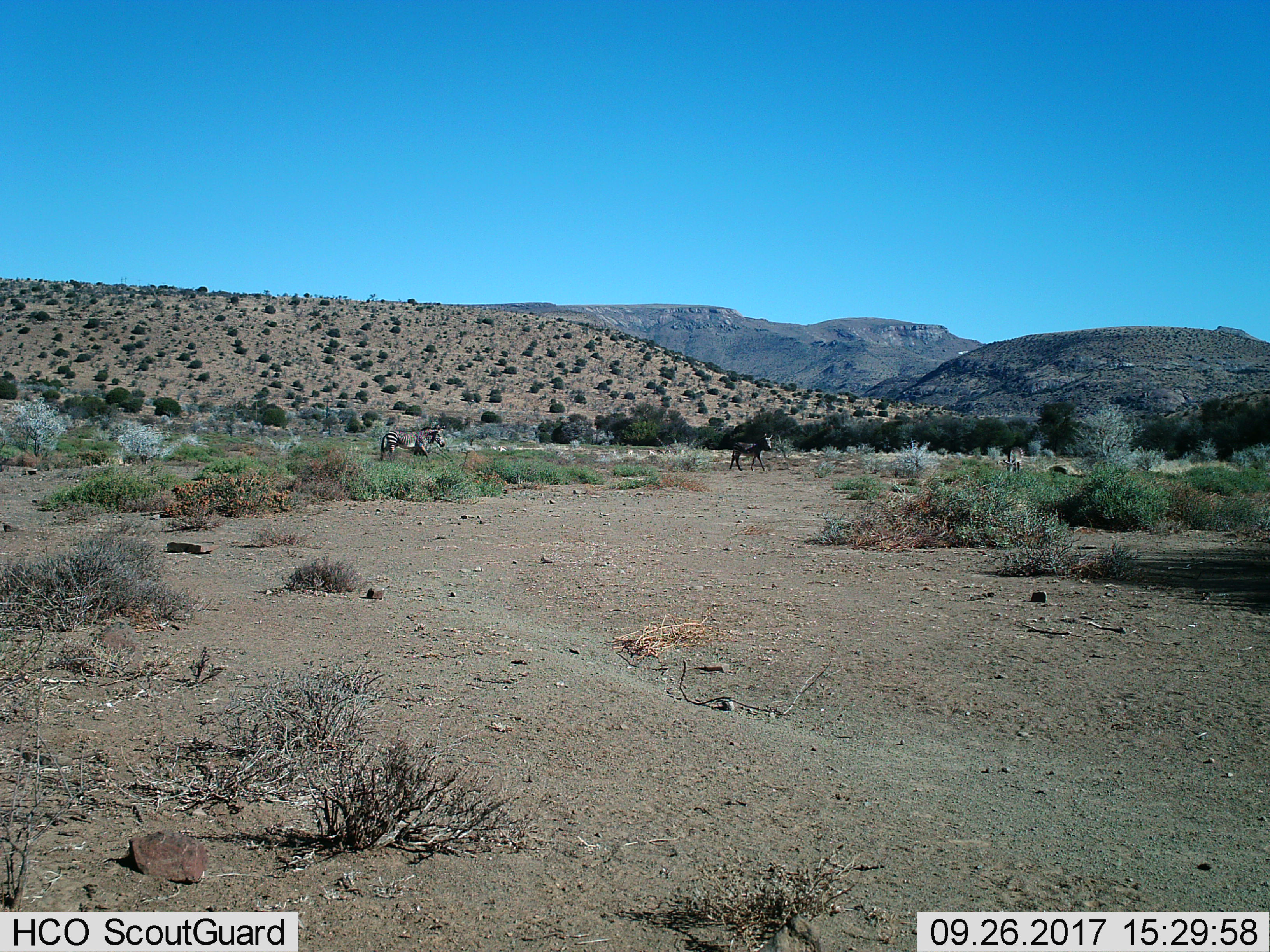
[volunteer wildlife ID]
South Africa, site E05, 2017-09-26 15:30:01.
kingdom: Animalia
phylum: Chordata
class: Mammalia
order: Perissodactyla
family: Equidae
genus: Equus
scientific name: Equus zebra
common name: mountain zebra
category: zebramountain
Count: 3.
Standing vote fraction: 43%.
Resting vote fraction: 0%.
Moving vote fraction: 86%.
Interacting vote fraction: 0%.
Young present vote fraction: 0%.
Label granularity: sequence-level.